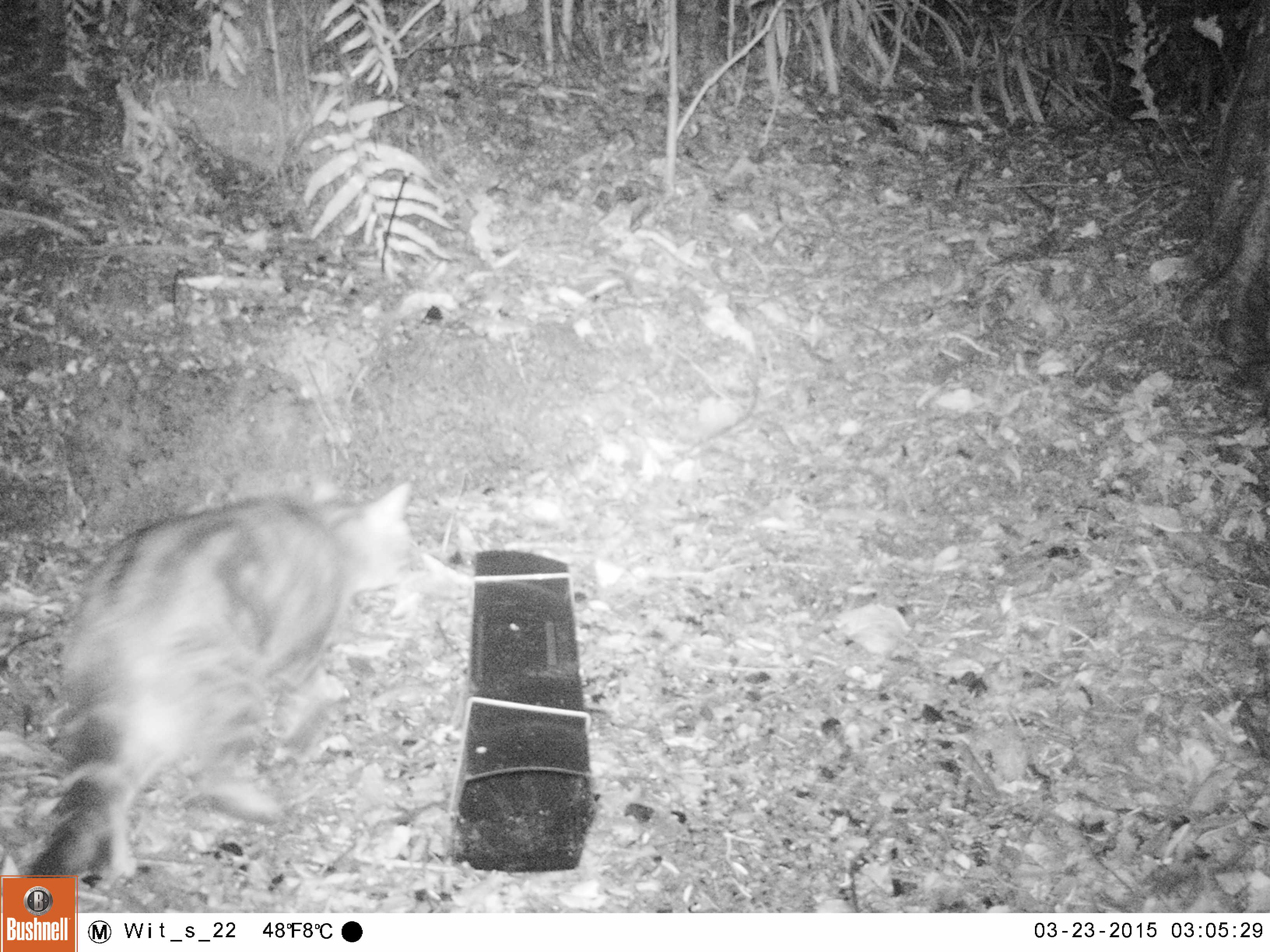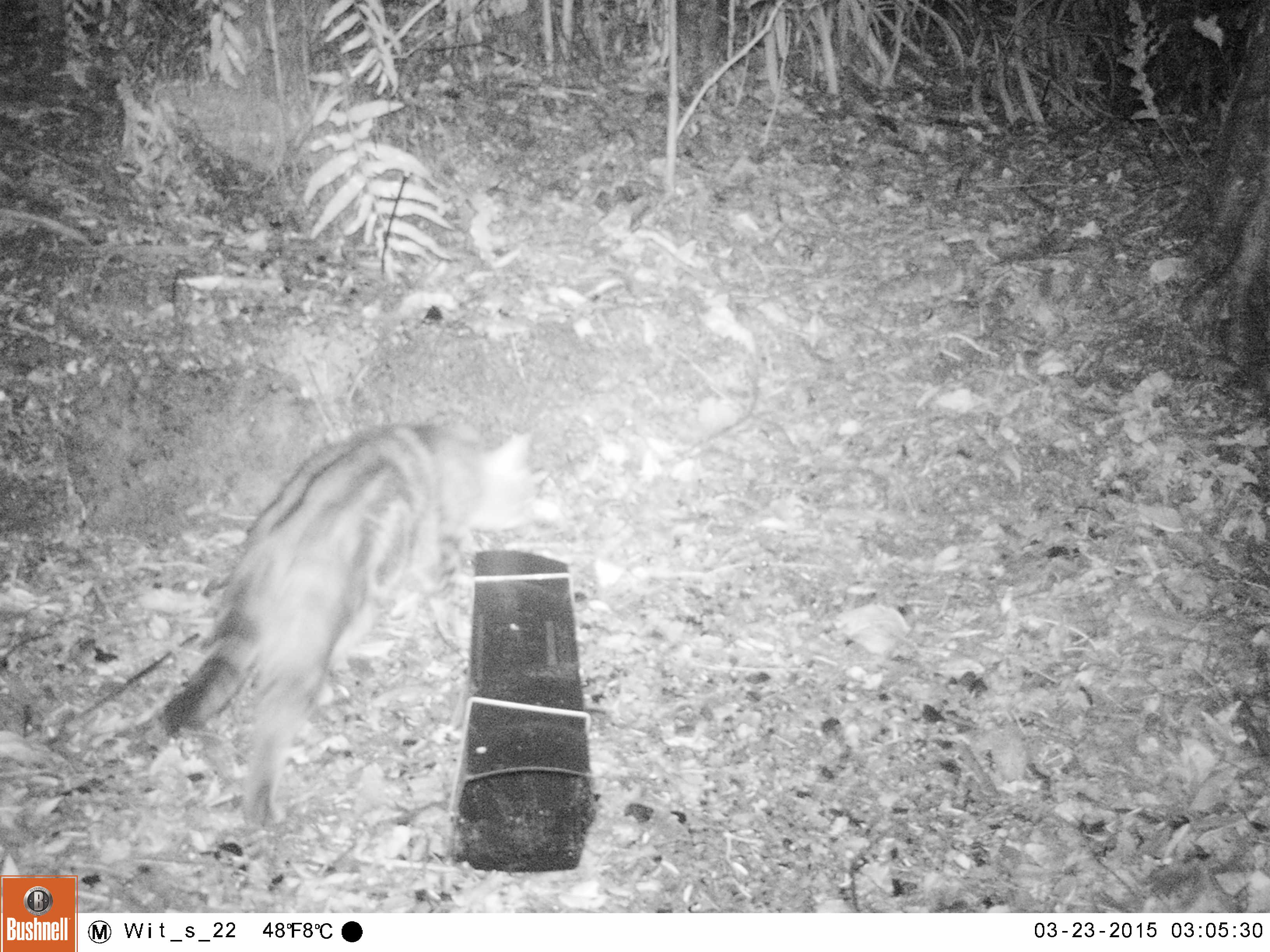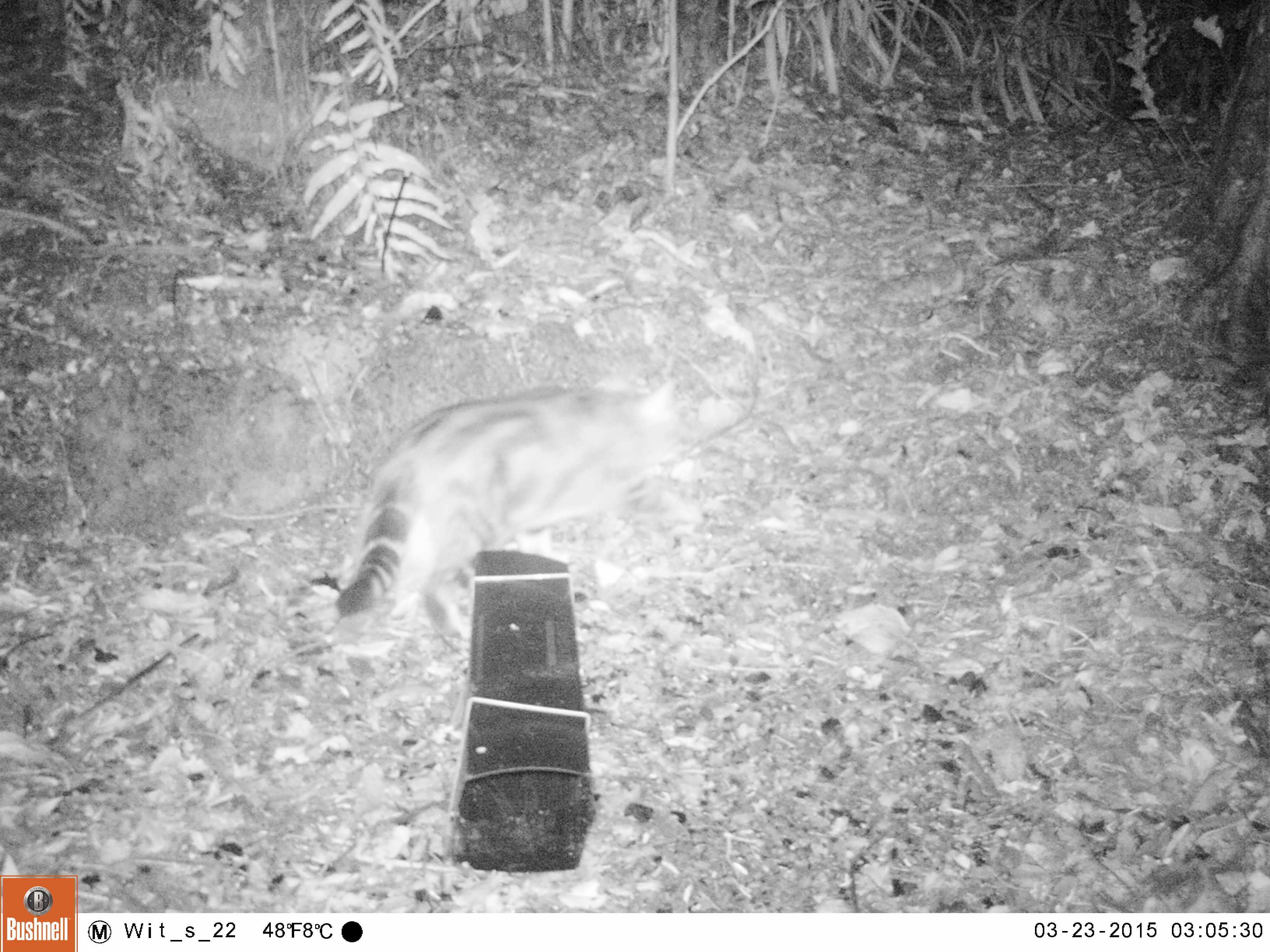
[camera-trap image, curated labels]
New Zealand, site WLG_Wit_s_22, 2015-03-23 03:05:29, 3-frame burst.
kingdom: Animalia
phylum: Chordata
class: Mammalia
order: Carnivora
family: Felidae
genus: Felis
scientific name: Felis catus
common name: domestic cat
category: cat